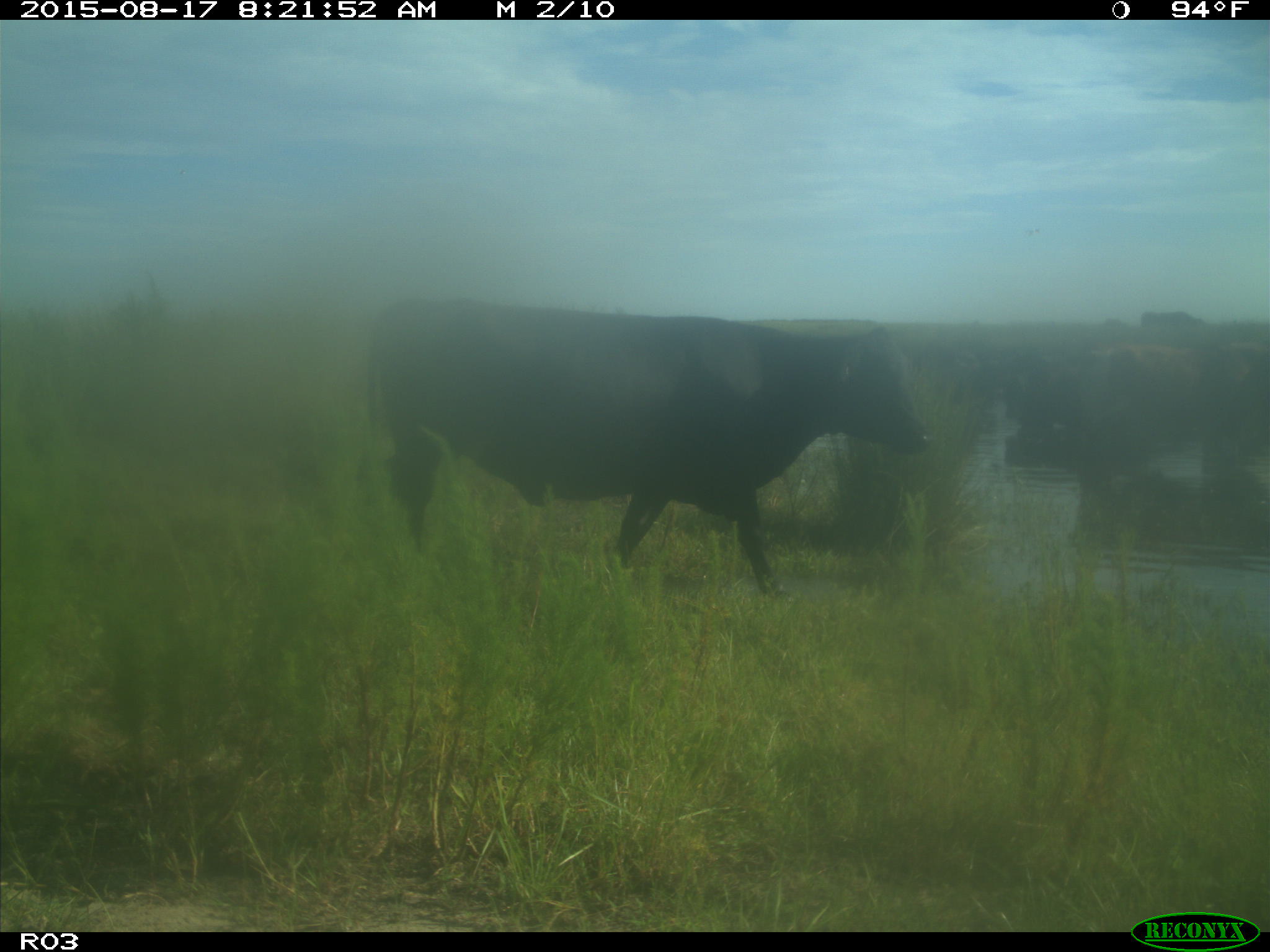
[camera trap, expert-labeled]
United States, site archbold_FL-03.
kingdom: Animalia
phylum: Chordata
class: Mammalia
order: Artiodactyla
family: Bovidae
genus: Bos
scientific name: Bos taurus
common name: domestic cow